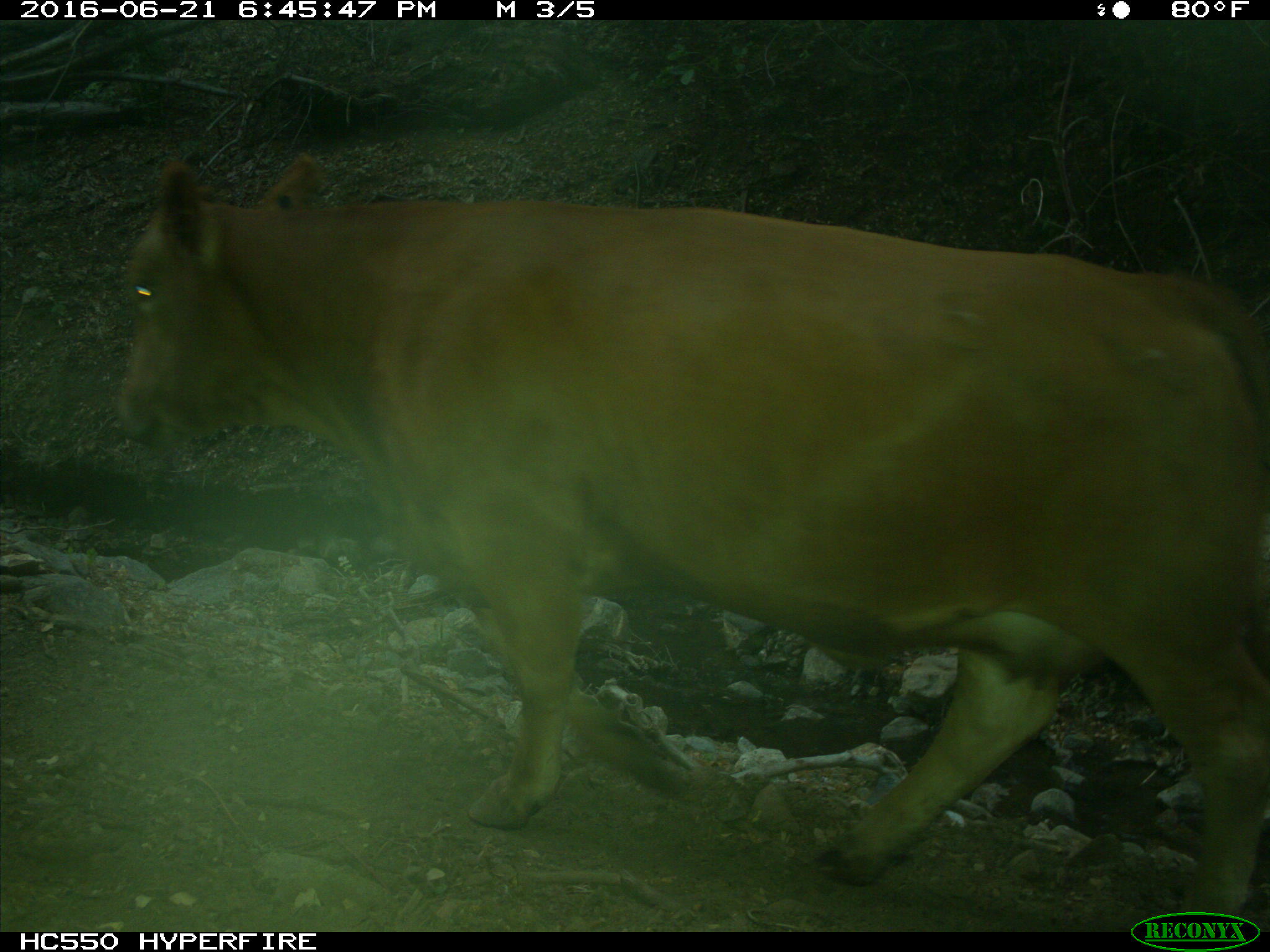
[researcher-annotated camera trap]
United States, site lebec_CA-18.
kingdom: Animalia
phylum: Chordata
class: Mammalia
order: Artiodactyla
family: Bovidae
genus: Bos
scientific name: Bos taurus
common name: domestic cow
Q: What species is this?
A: Bos taurus (domestic cow).